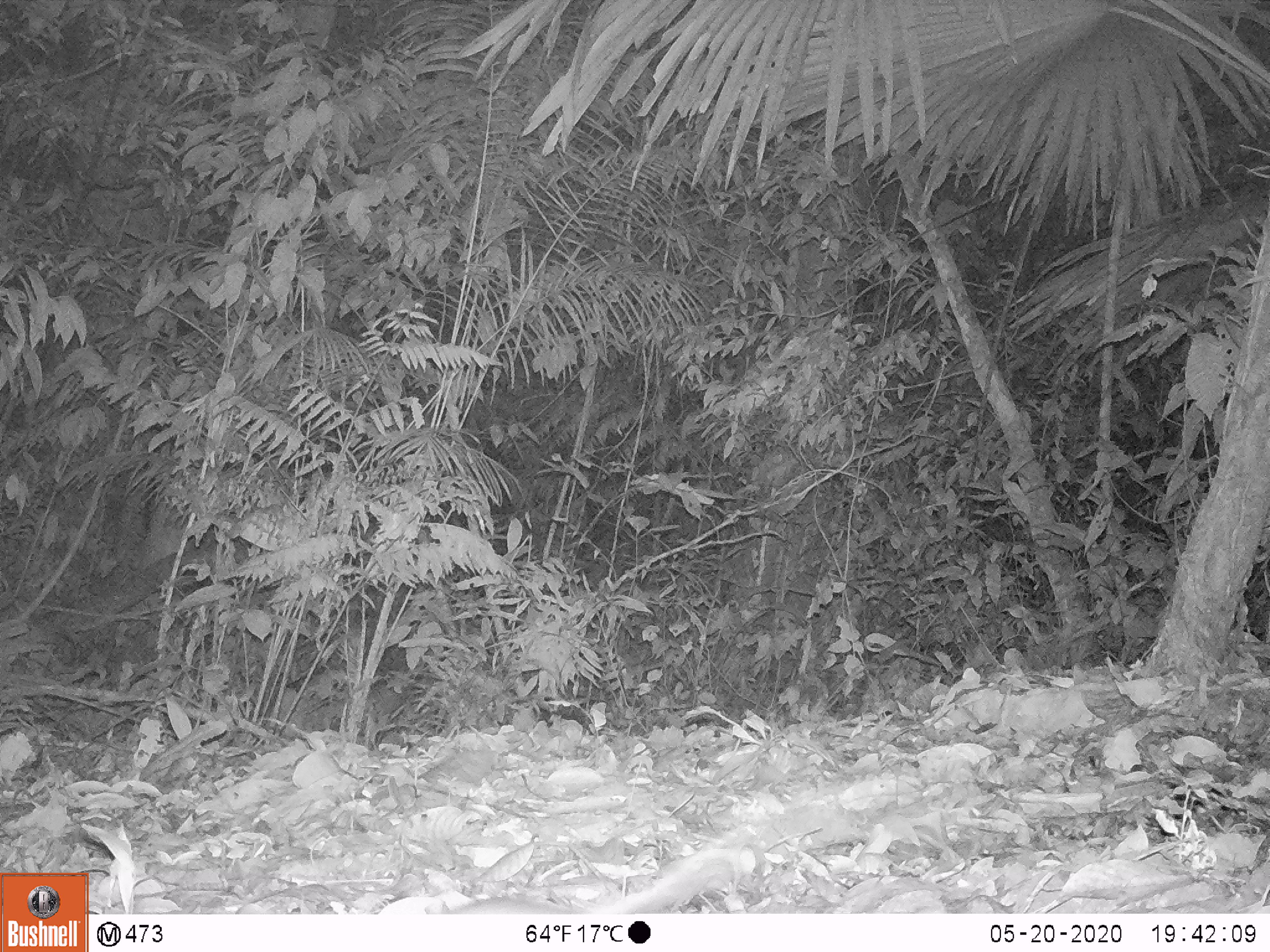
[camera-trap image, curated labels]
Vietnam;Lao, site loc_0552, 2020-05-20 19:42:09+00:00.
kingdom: Animalia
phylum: Chordata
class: Mammalia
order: Rodentia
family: Muridae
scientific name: Muridae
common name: old-world mice and rats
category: unidentified murid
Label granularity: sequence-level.